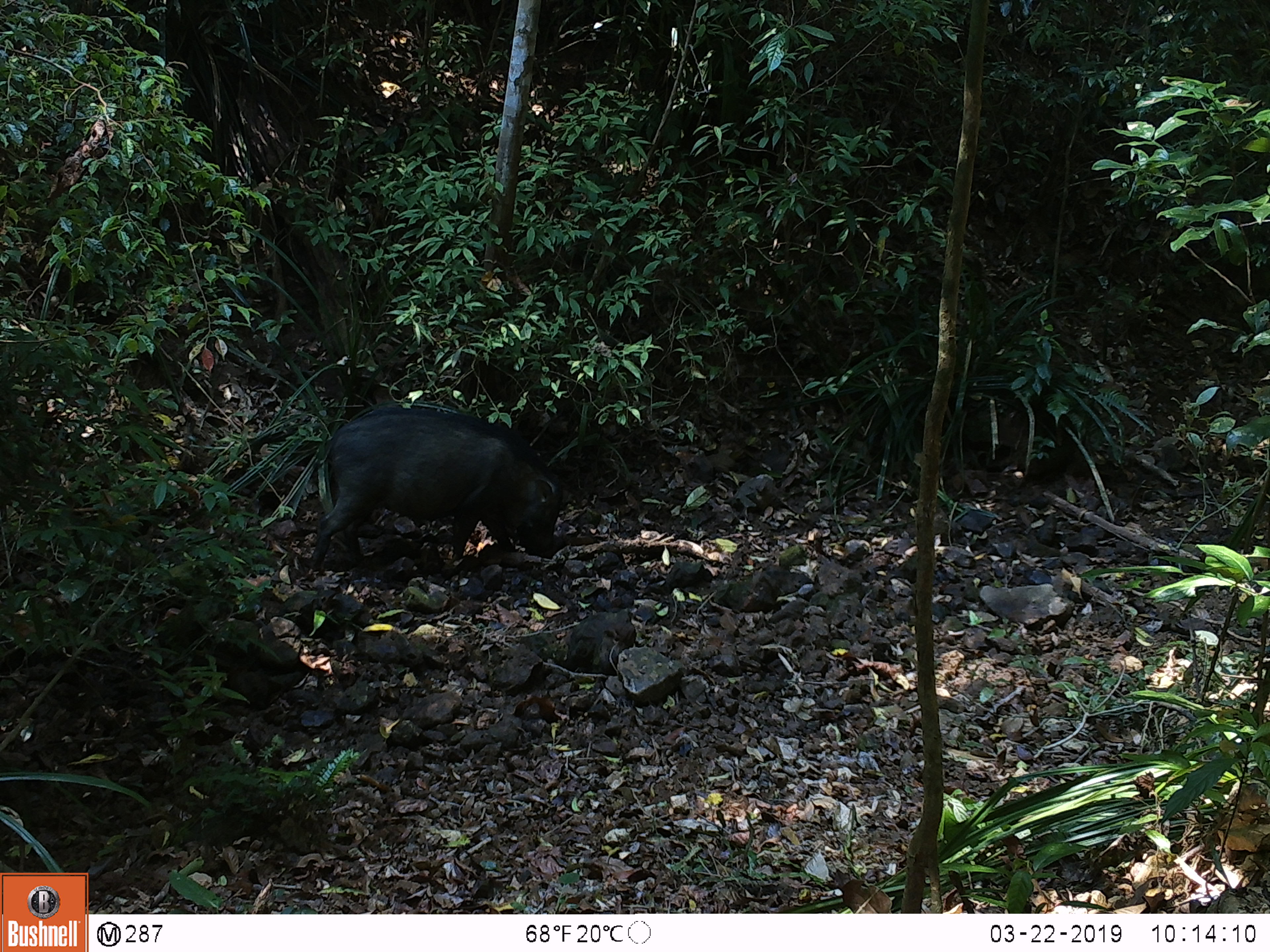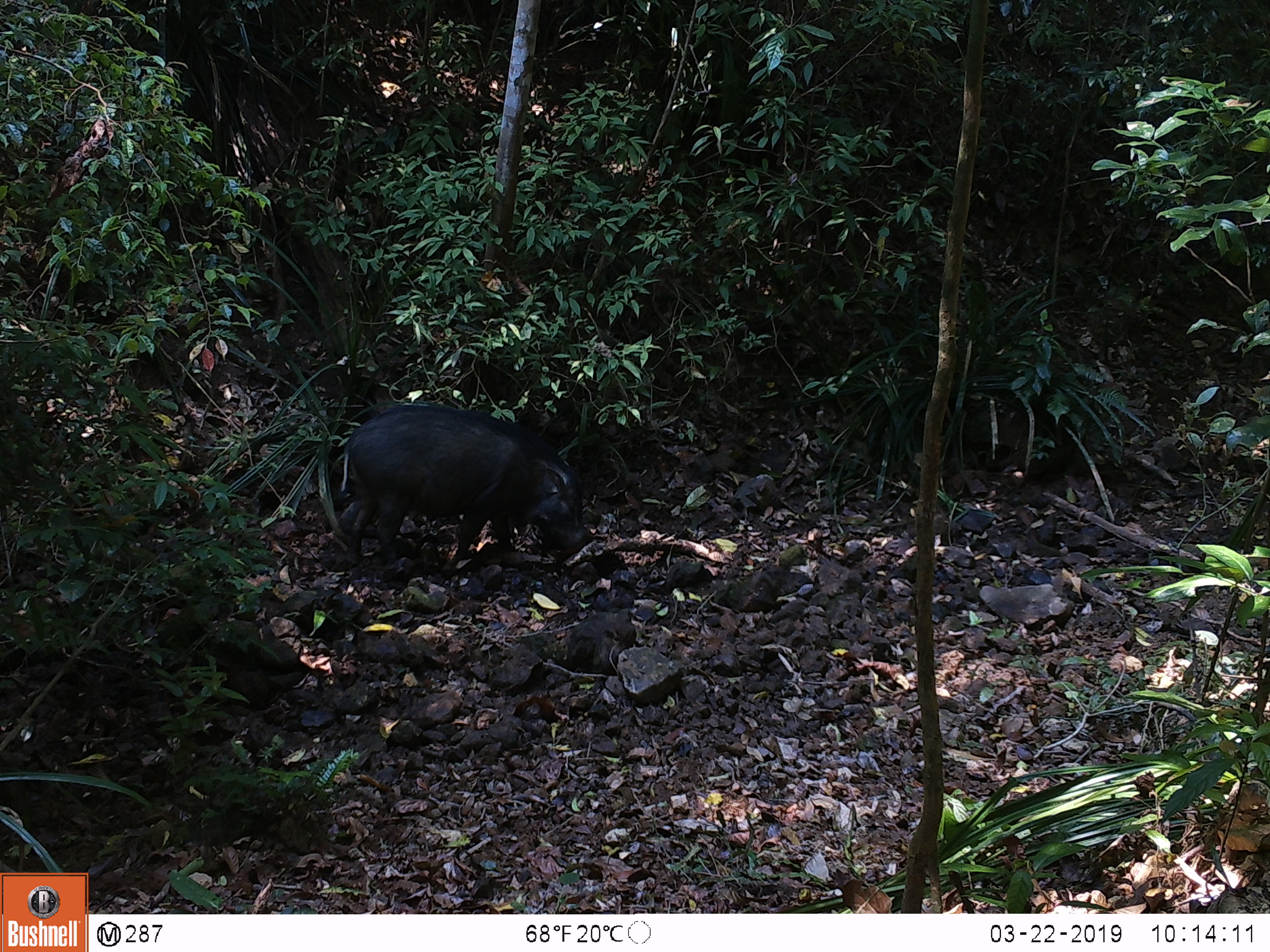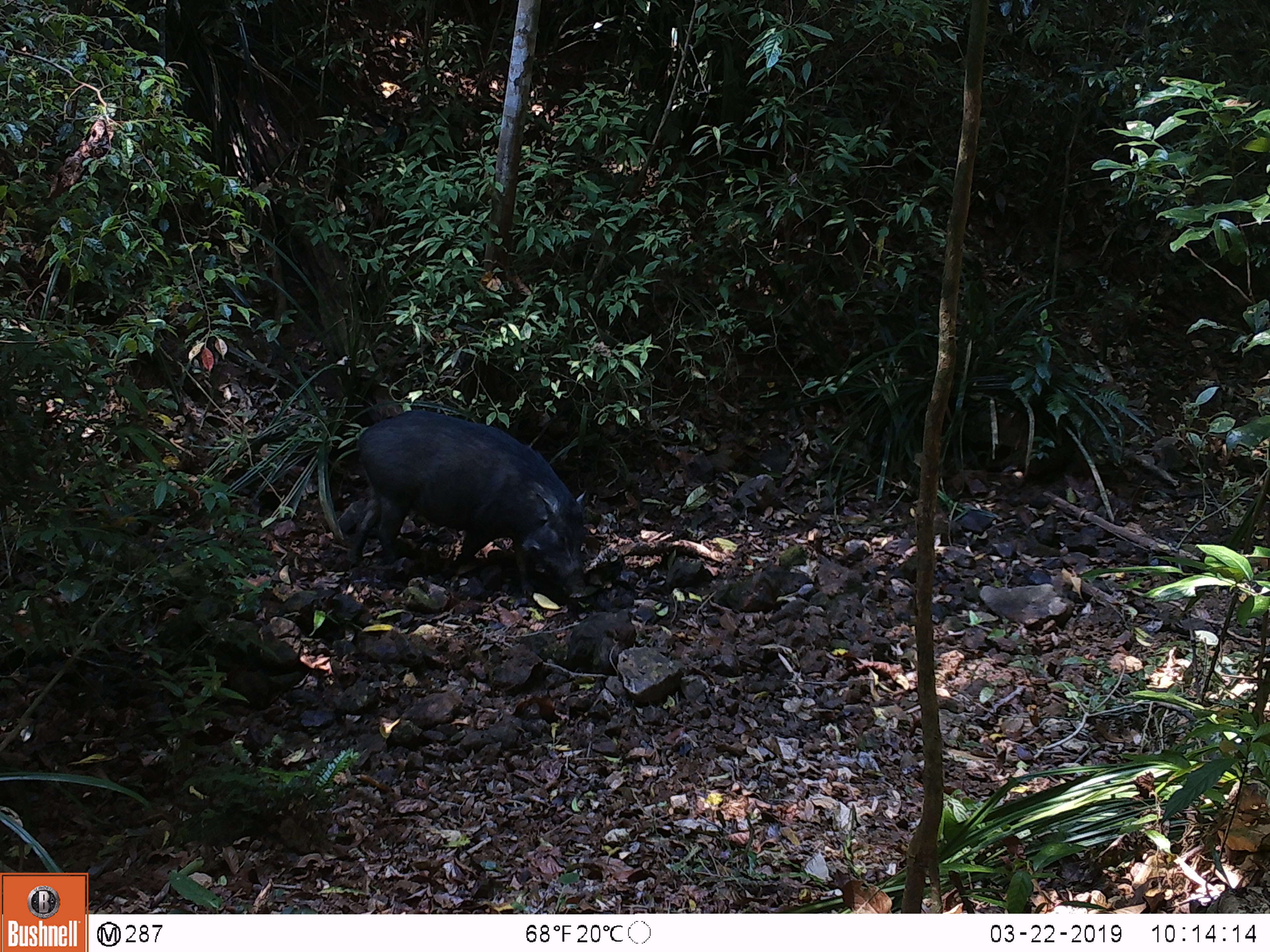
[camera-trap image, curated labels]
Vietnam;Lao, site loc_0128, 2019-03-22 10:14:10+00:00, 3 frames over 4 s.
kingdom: Animalia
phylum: Chordata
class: Mammalia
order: Artiodactyla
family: Suidae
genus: Sus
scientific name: Sus scrofa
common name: eurasian wild pig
Eurasian wild pig (Sus scrofa). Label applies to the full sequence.